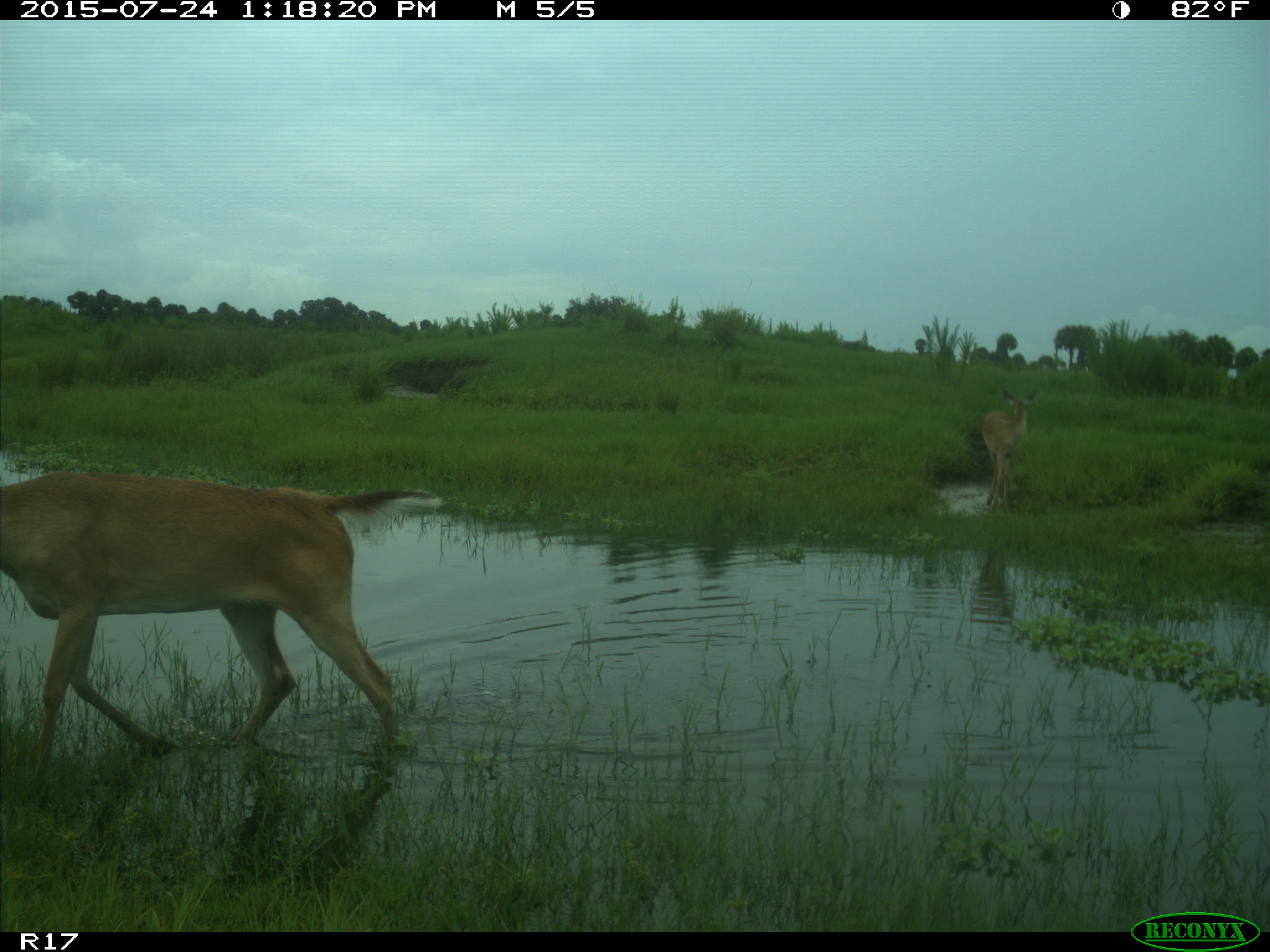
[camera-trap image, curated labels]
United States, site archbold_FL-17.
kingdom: Animalia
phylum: Chordata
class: Mammalia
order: Artiodactyla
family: Cervidae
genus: Odocoileus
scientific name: Odocoileus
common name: deer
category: unidentified deer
Unidentified deer (deer) (Odocoileus).